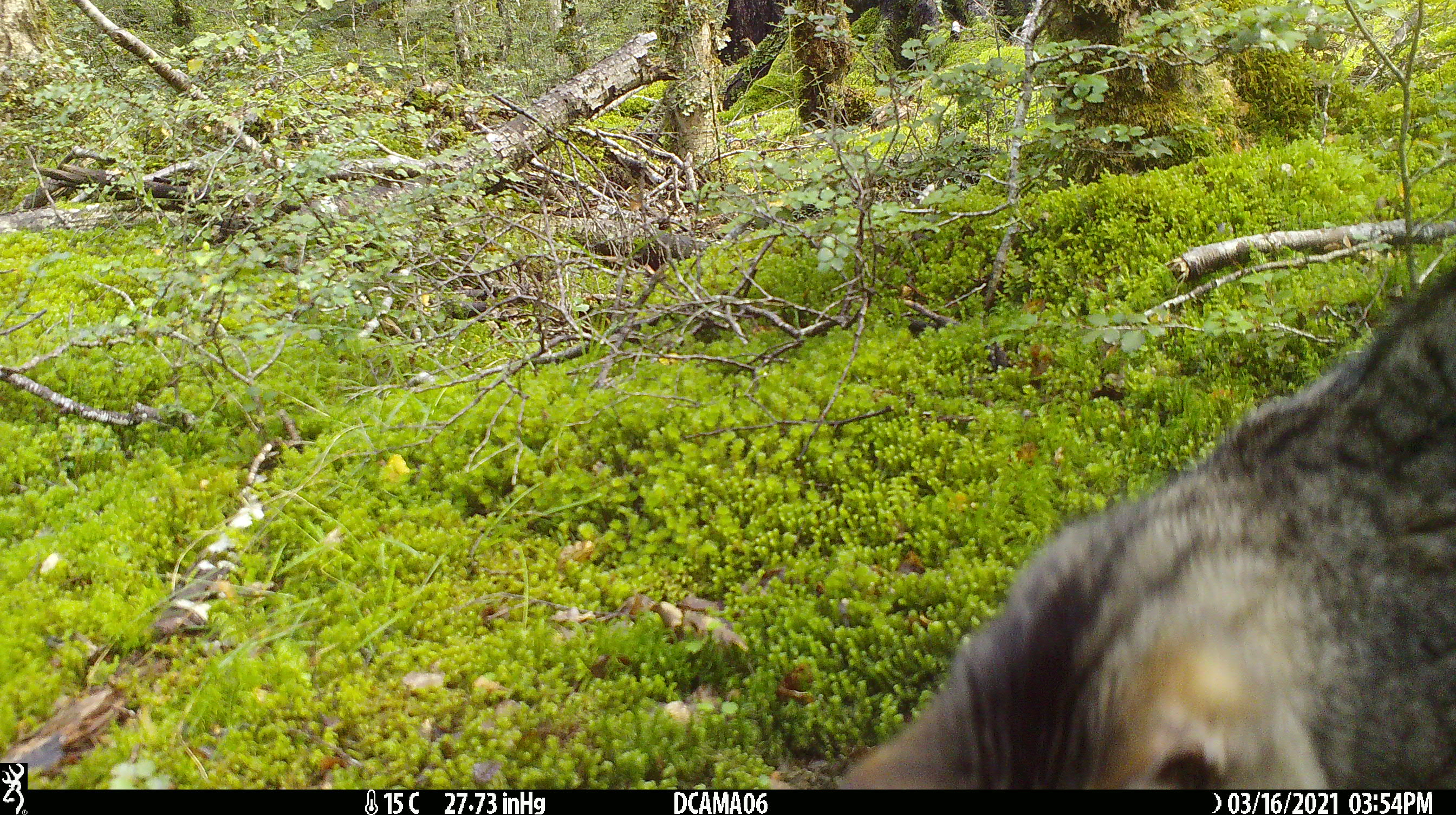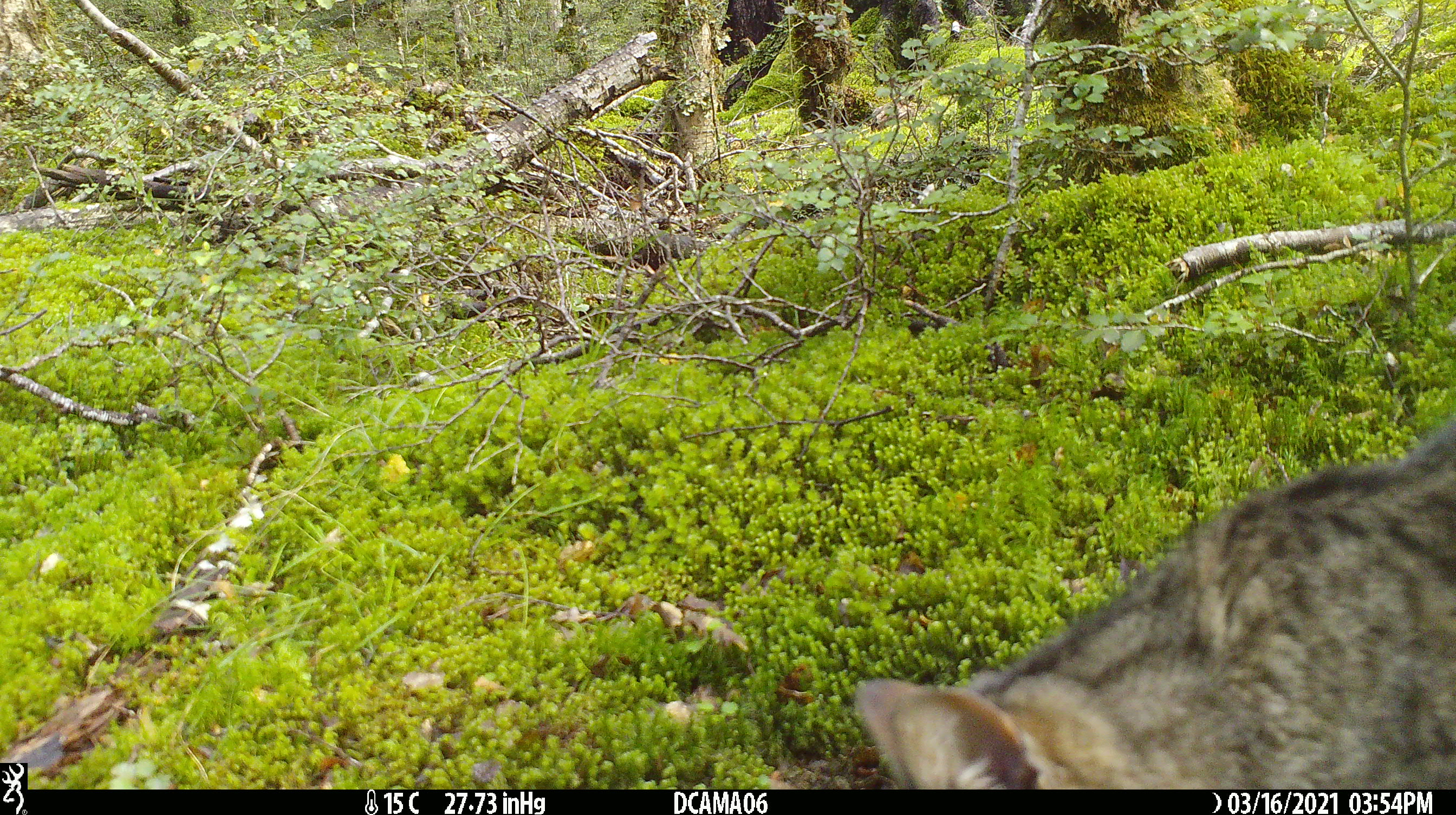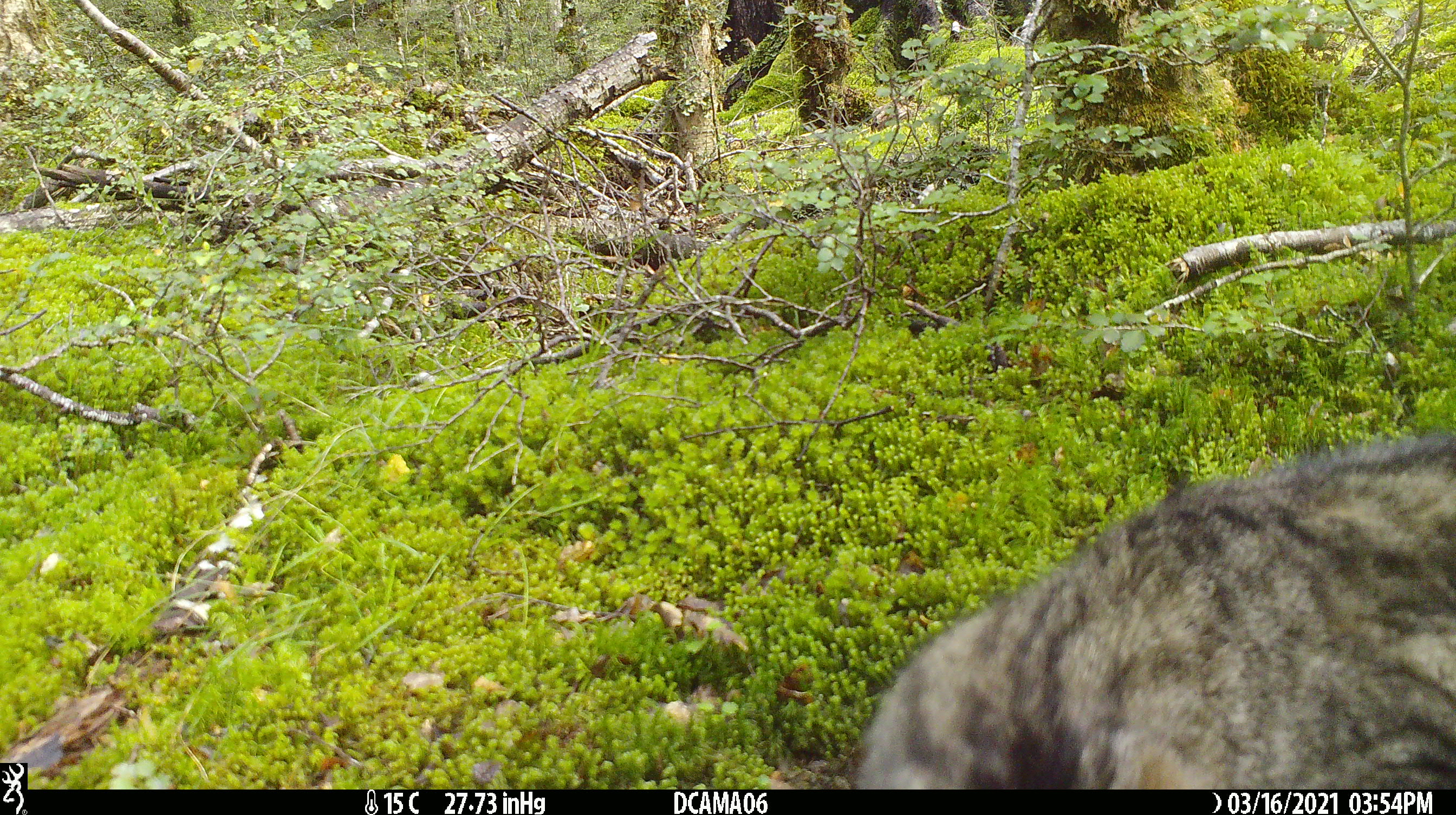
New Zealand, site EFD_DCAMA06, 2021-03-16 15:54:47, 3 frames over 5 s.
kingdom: Animalia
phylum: Chordata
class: Mammalia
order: Carnivora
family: Felidae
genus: Felis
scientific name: Felis catus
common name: domestic cat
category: cat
Cat (domestic cat) (Felis catus).